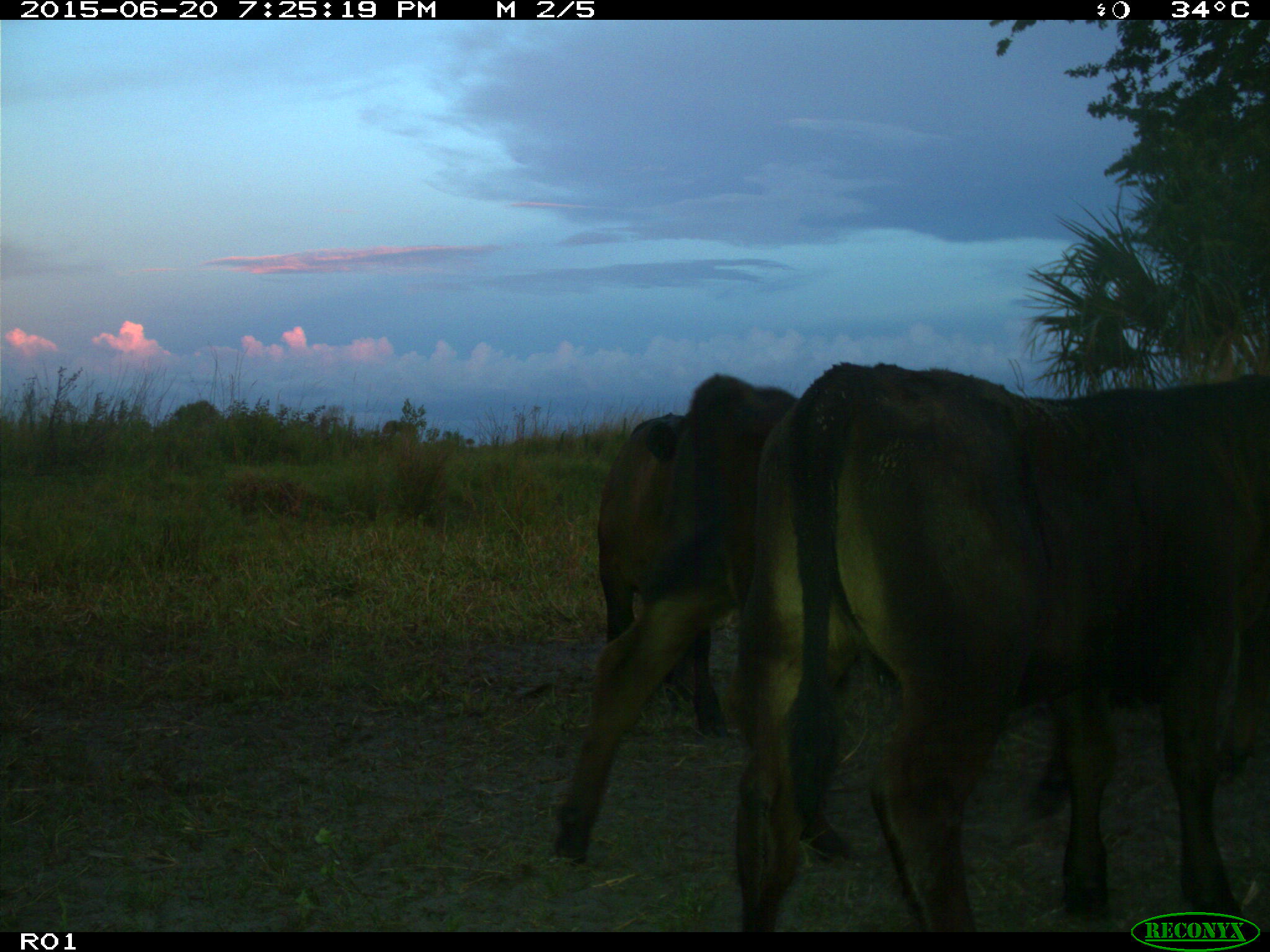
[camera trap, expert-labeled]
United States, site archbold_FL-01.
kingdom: Animalia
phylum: Chordata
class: Mammalia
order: Artiodactyla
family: Bovidae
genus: Bos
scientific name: Bos taurus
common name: domestic cow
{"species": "Bos taurus (domestic cow)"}